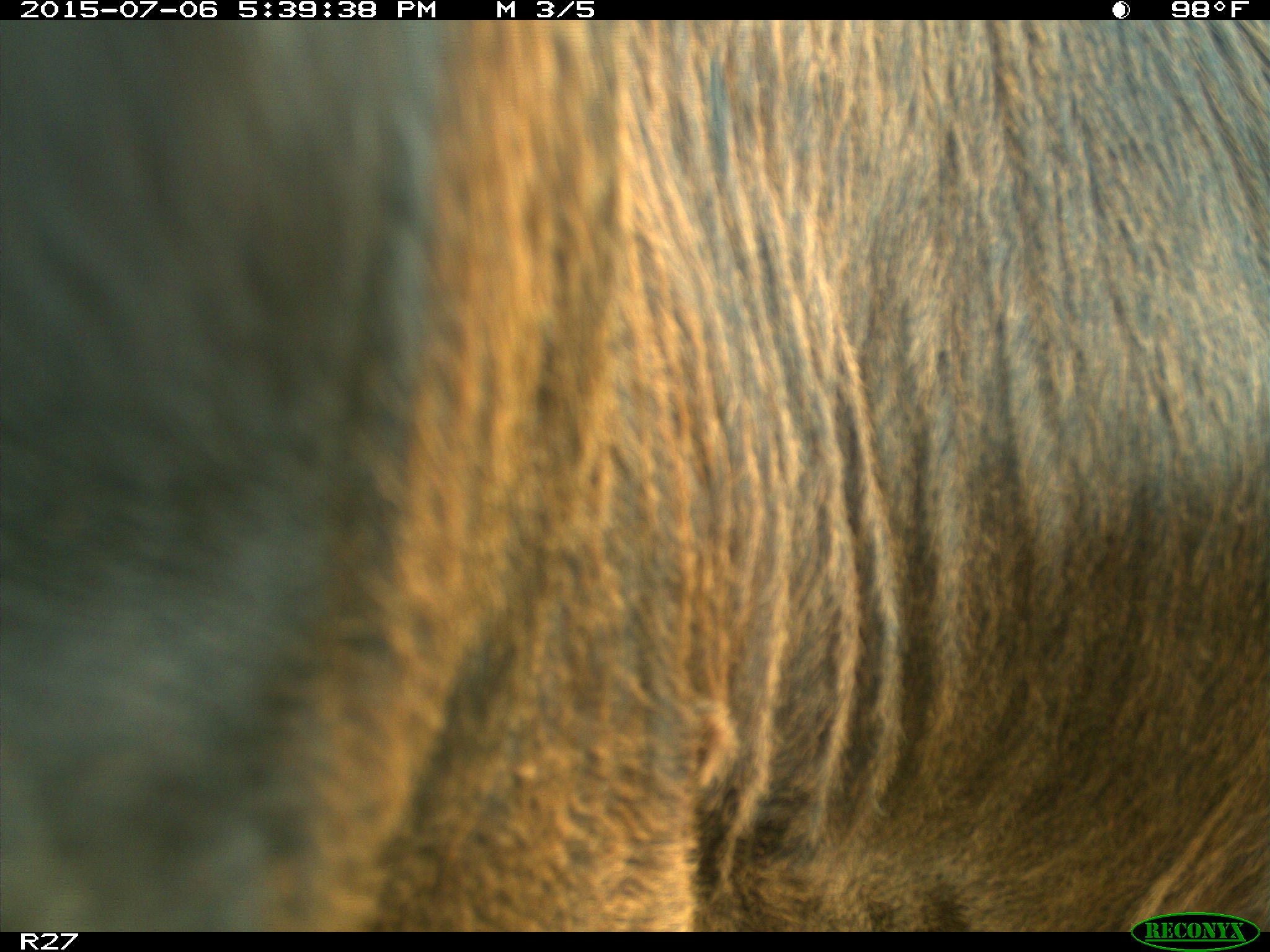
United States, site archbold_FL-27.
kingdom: Animalia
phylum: Chordata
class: Mammalia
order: Artiodactyla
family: Bovidae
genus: Bos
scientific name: Bos taurus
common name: domestic cow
Bos taurus (domestic cow).